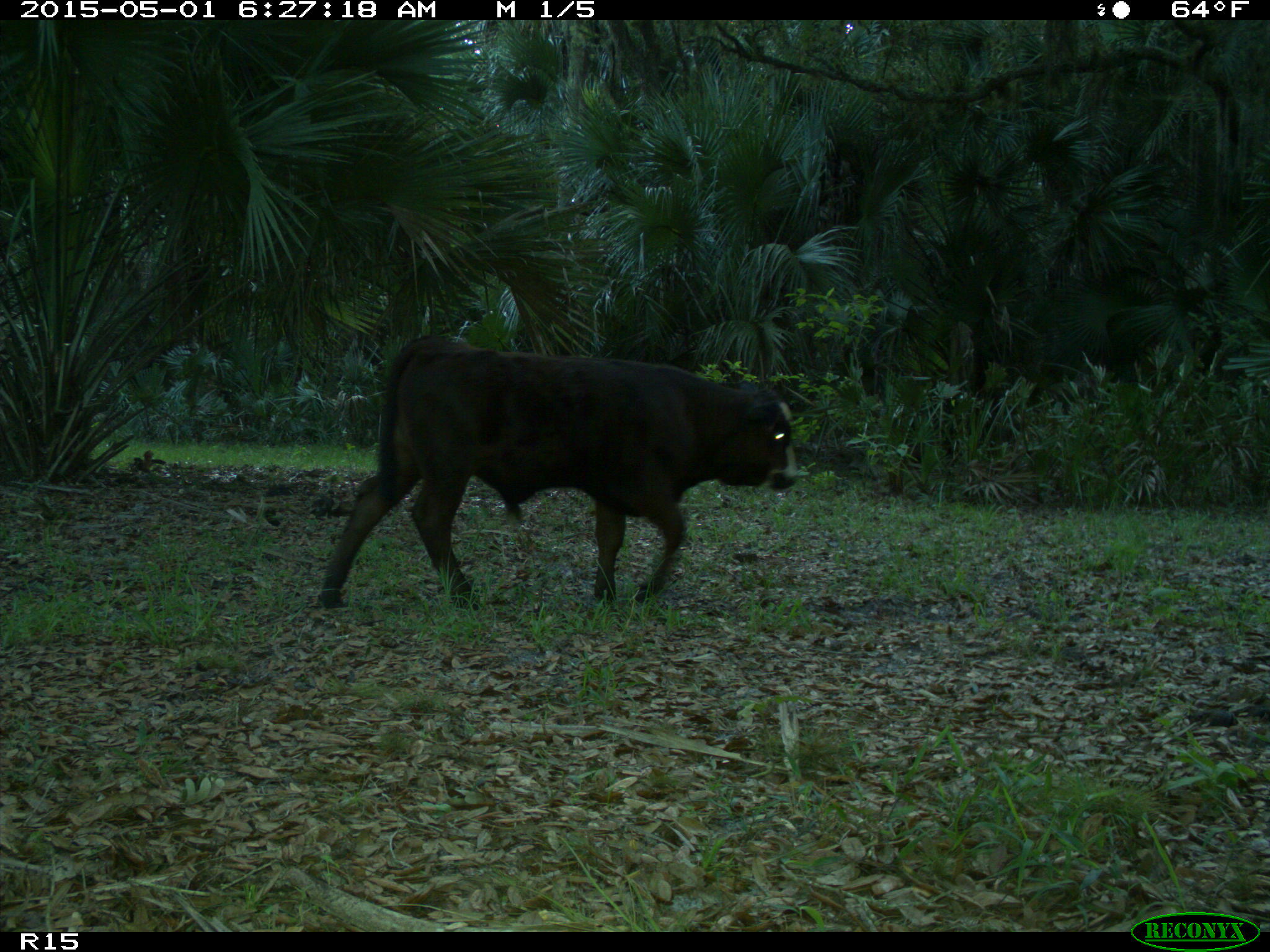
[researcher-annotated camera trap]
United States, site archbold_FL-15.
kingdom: Animalia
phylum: Chordata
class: Mammalia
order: Artiodactyla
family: Bovidae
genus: Bos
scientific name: Bos taurus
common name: domestic cow